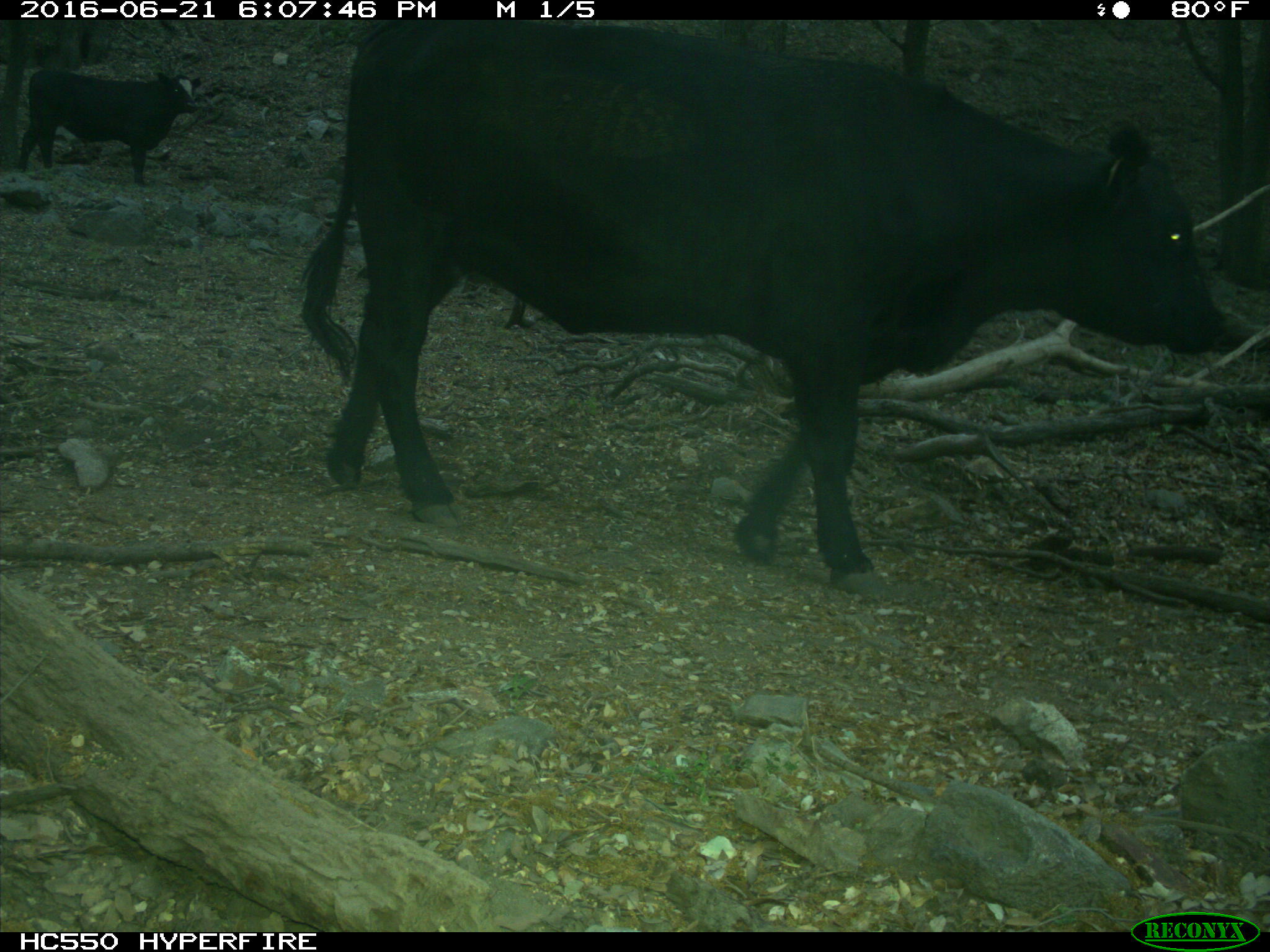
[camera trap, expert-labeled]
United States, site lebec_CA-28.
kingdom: Animalia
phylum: Chordata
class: Mammalia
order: Artiodactyla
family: Bovidae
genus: Bos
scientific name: Bos taurus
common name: domestic cow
Bos taurus (domestic cow).